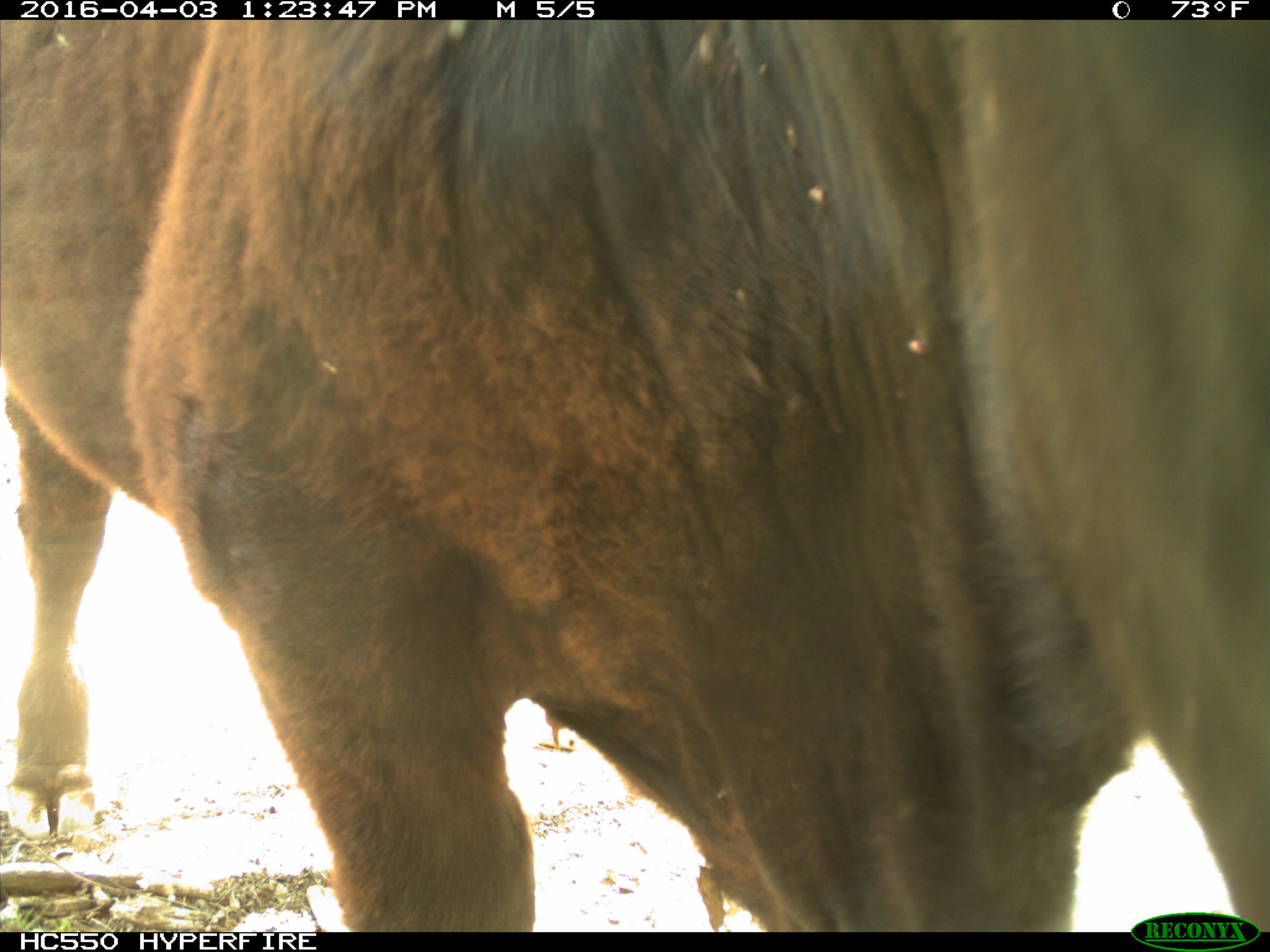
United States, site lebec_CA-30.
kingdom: Animalia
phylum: Chordata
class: Mammalia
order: Artiodactyla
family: Bovidae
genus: Bos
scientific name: Bos taurus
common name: domestic cow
Bos taurus (domestic cow).